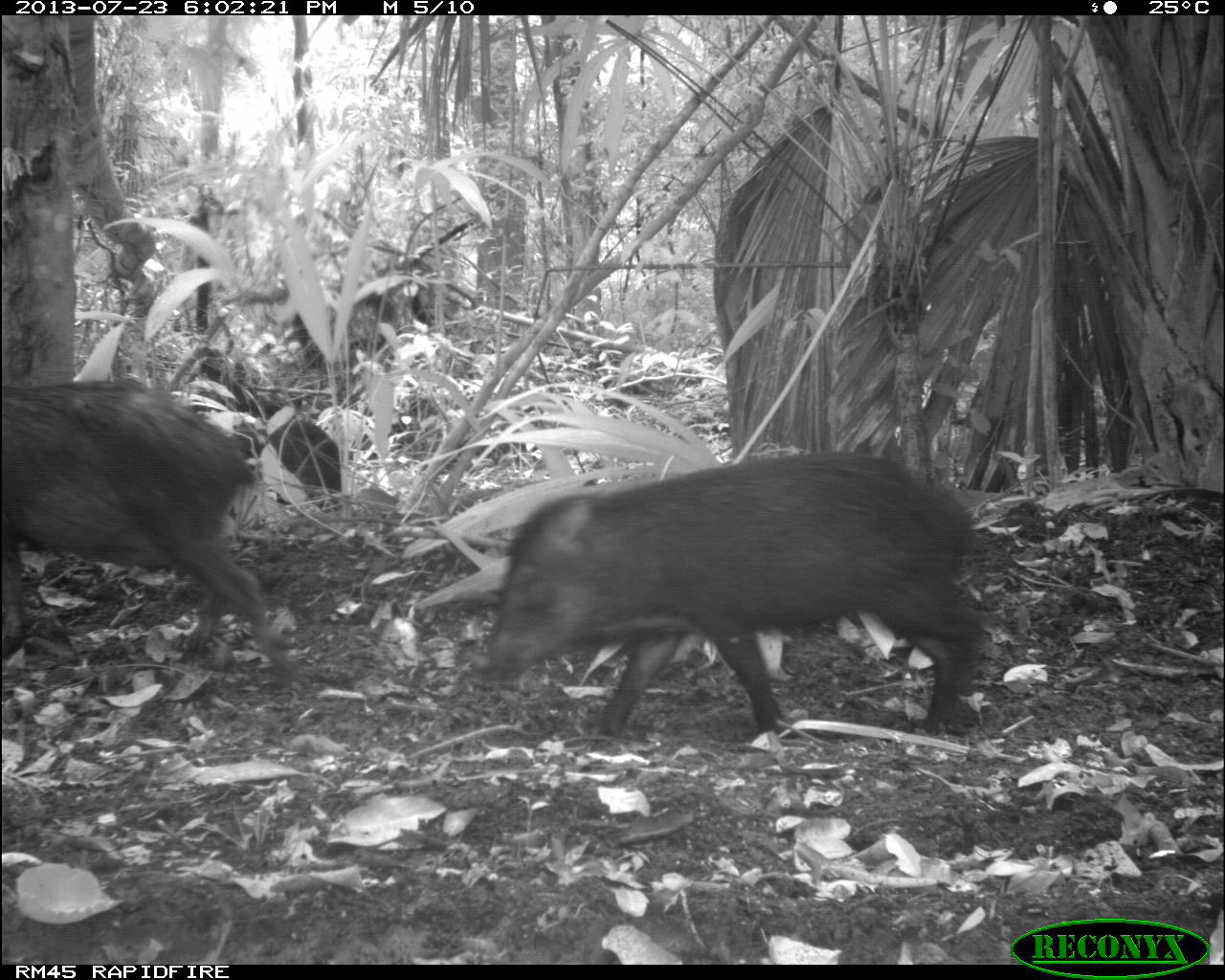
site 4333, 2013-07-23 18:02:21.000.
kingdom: Animalia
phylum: Chordata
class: Mammalia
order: Artiodactyla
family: Tayassuidae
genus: Tayassu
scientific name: Tayassu pecari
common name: white-lipped peccary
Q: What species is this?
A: Tayassu pecari (white-lipped peccary).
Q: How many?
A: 2.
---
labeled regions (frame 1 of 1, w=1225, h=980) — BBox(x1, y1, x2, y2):
tayassu pecari: BBox(482, 446, 992, 734); BBox(0, 369, 295, 687)